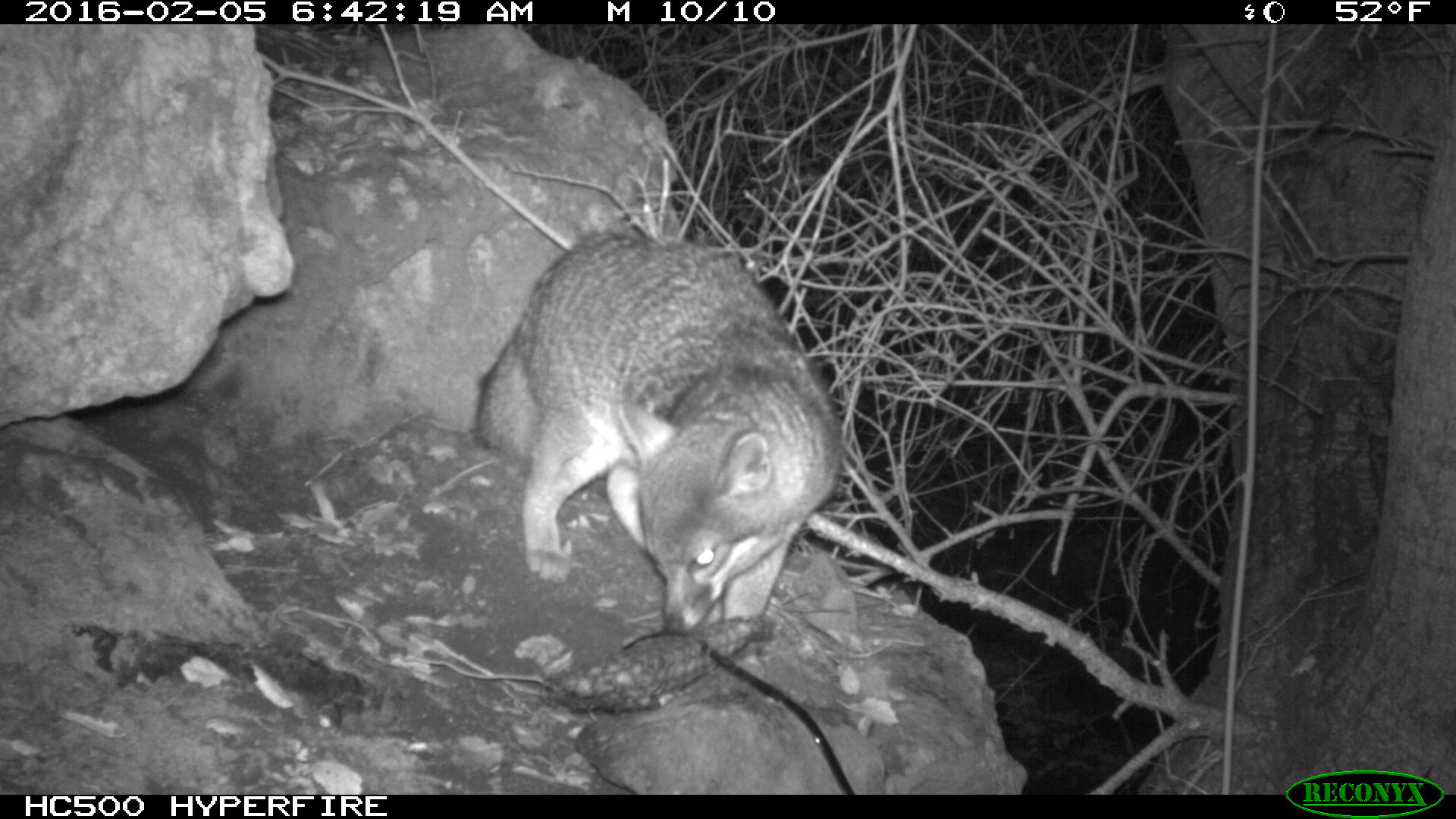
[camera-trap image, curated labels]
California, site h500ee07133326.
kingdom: Animalia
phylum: Chordata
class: Mammalia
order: Carnivora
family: Canidae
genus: Urocyon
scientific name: Urocyon littoralis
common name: island fox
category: fox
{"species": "fox (island fox) (Urocyon littoralis)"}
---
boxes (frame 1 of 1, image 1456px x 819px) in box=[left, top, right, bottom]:
fox: box=[475, 231, 845, 632]